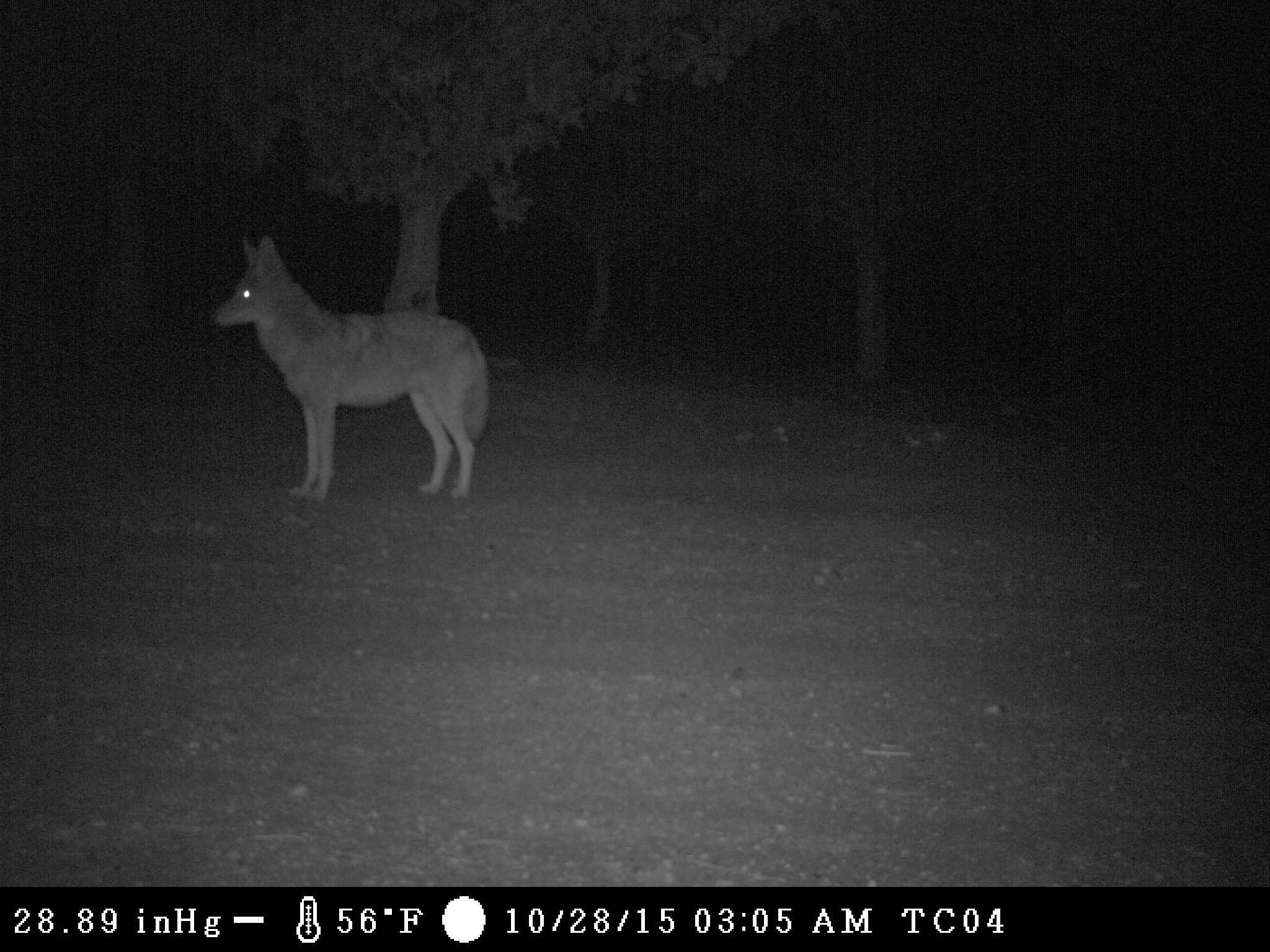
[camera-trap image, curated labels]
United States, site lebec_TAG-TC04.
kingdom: Animalia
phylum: Chordata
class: Mammalia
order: Carnivora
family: Canidae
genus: Canis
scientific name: Canis latrans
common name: coyote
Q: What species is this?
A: Canis latrans (coyote).